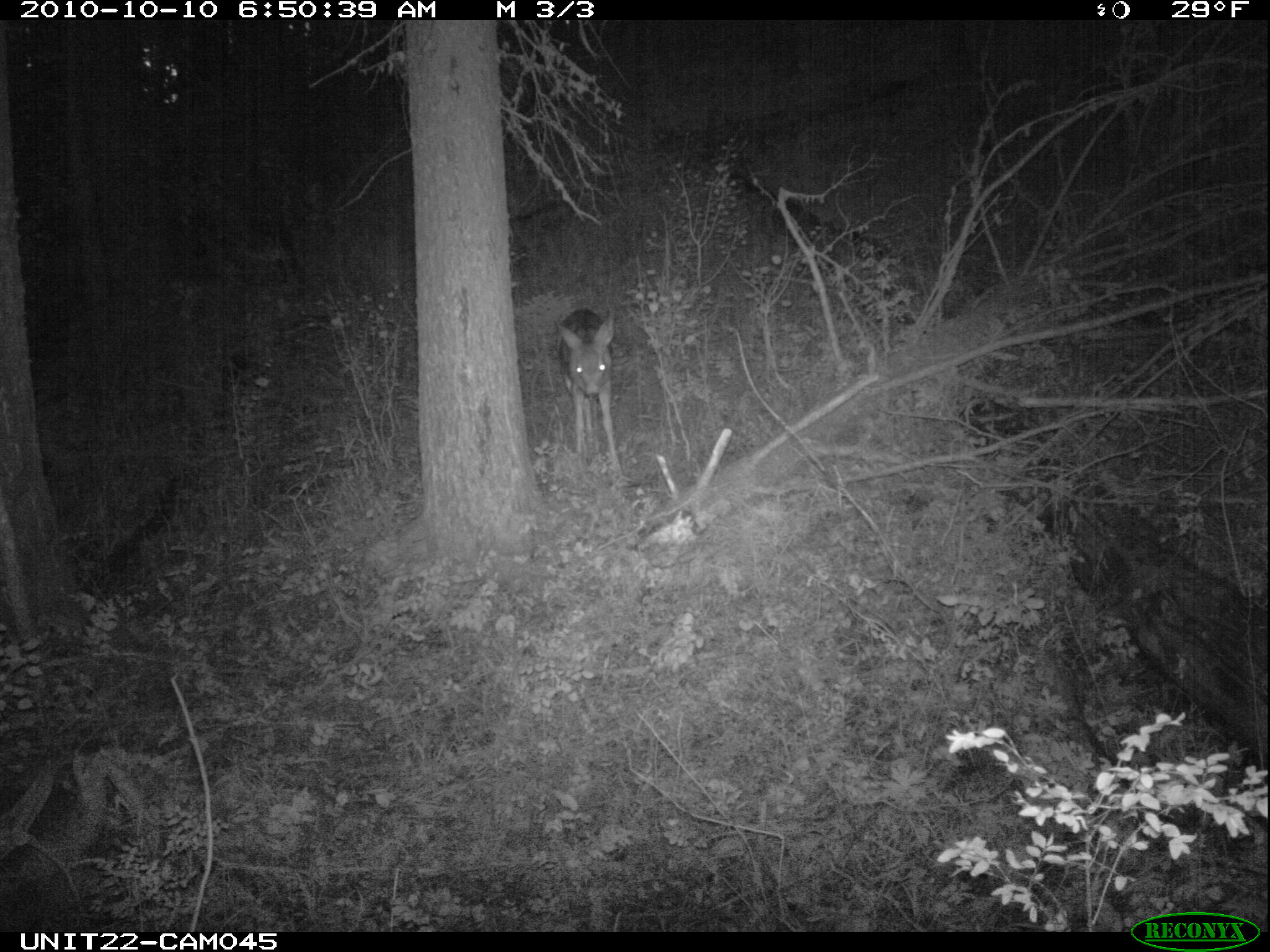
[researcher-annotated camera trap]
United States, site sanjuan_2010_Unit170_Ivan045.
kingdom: Animalia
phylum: Chordata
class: Mammalia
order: Artiodactyla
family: Cervidae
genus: Odocoileus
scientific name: Odocoileus hemionus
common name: mule deer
Odocoileus hemionus (mule deer).